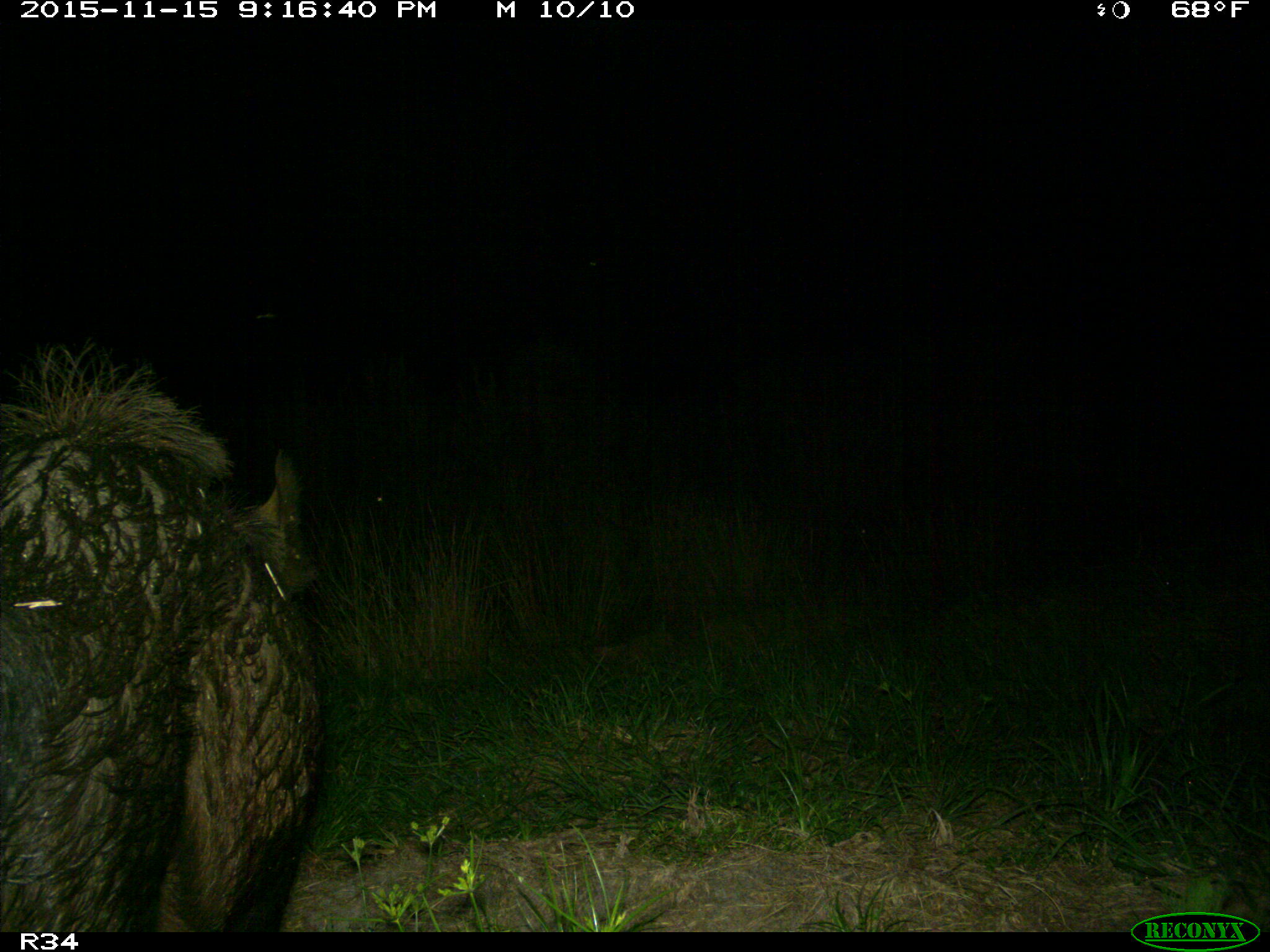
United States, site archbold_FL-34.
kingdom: Animalia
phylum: Chordata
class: Mammalia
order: Artiodactyla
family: Suidae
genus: Sus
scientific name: Sus scrofa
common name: wild boar